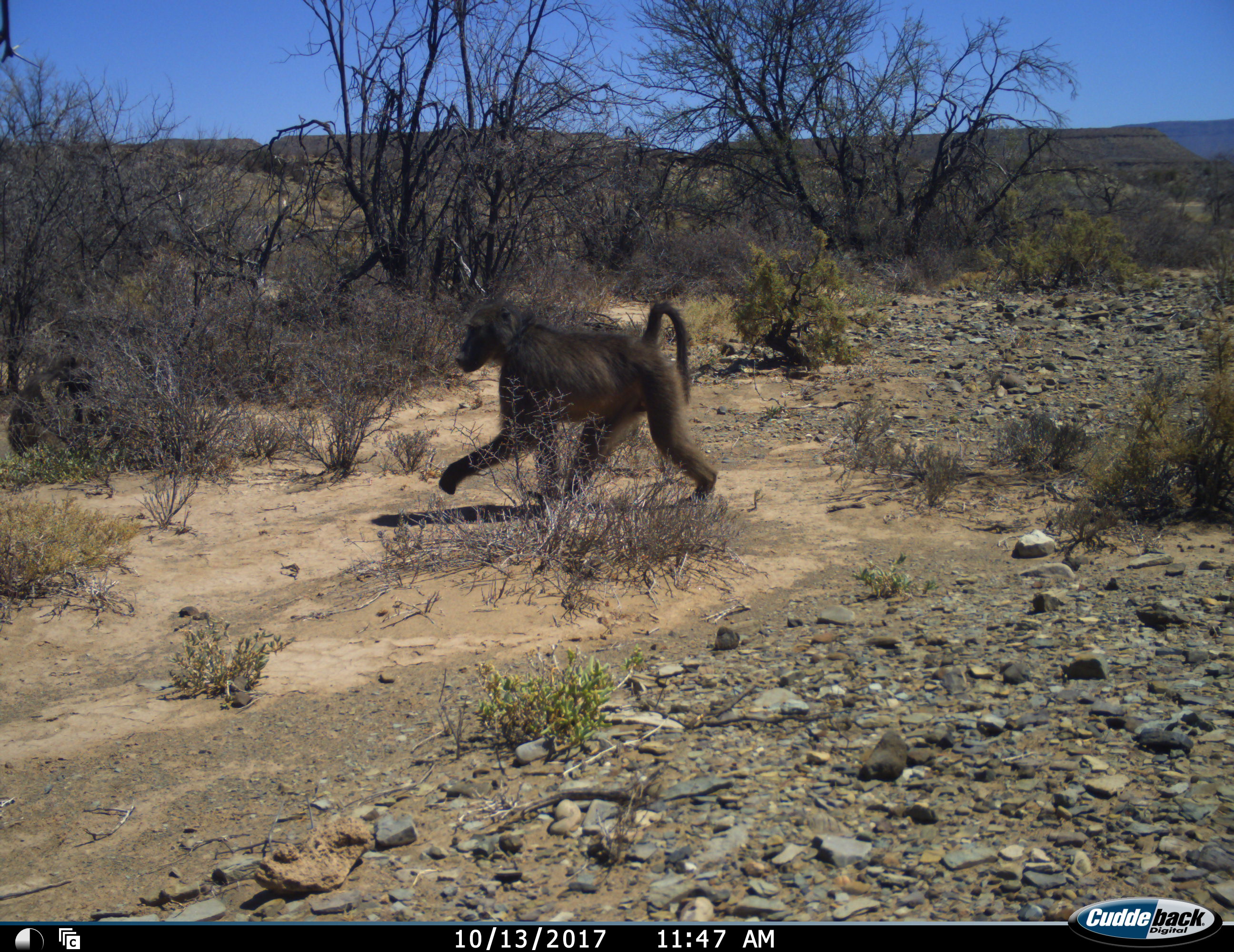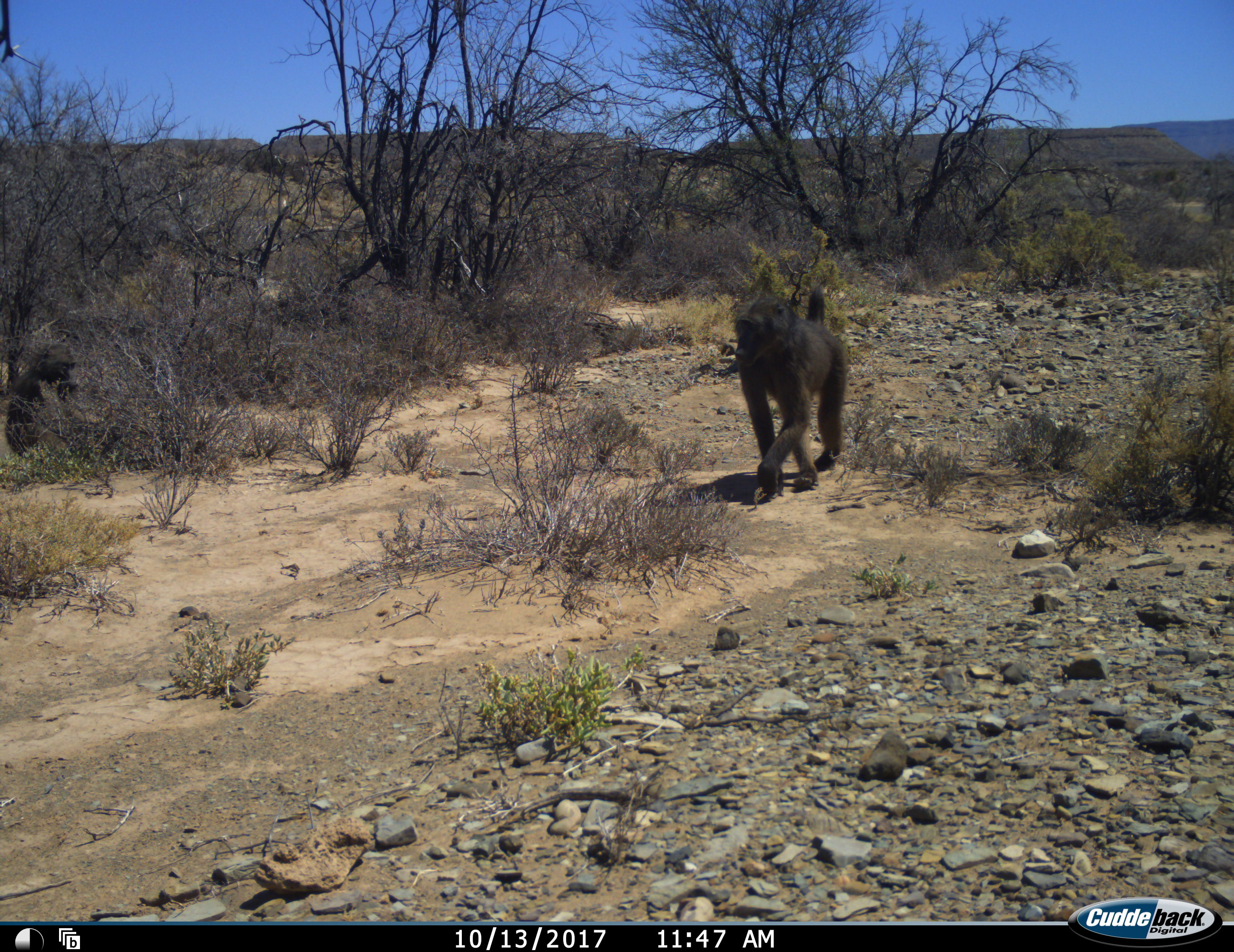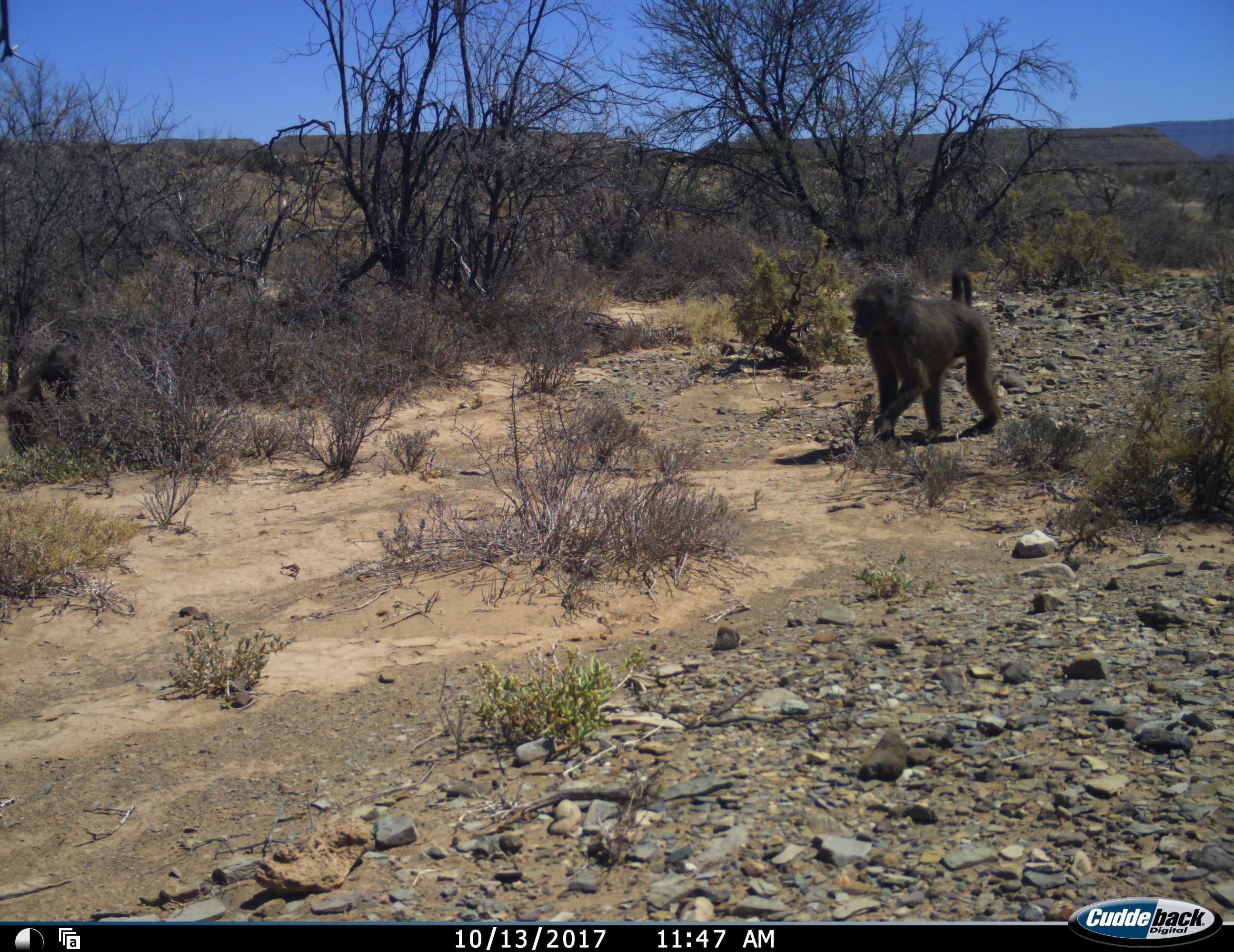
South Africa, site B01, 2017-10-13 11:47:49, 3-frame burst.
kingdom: Animalia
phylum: Chordata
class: Mammalia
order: Primates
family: Cercopithecidae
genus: Papio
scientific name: Papio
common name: baboon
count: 2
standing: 20%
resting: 30%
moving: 80%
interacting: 10%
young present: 30%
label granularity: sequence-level